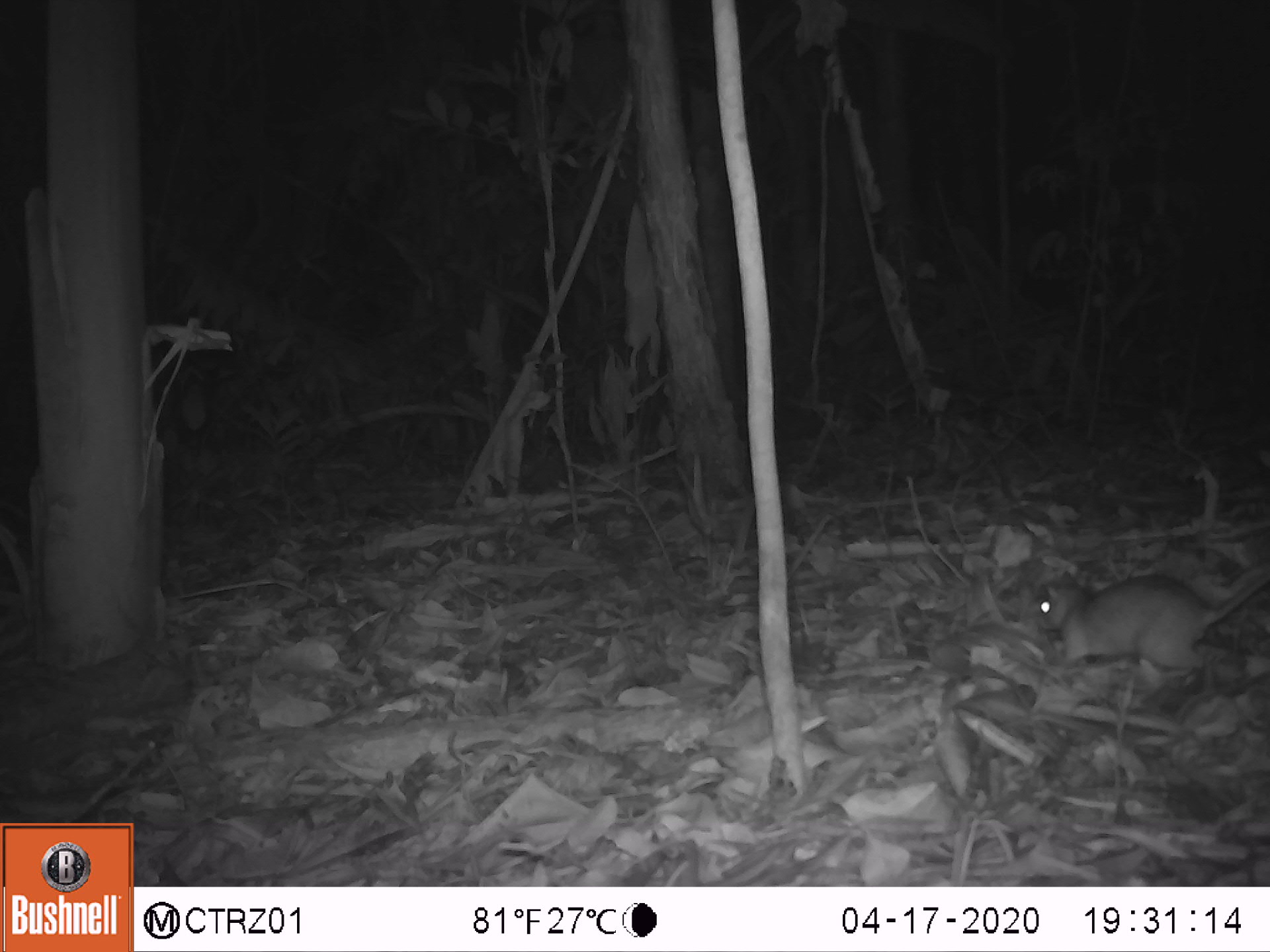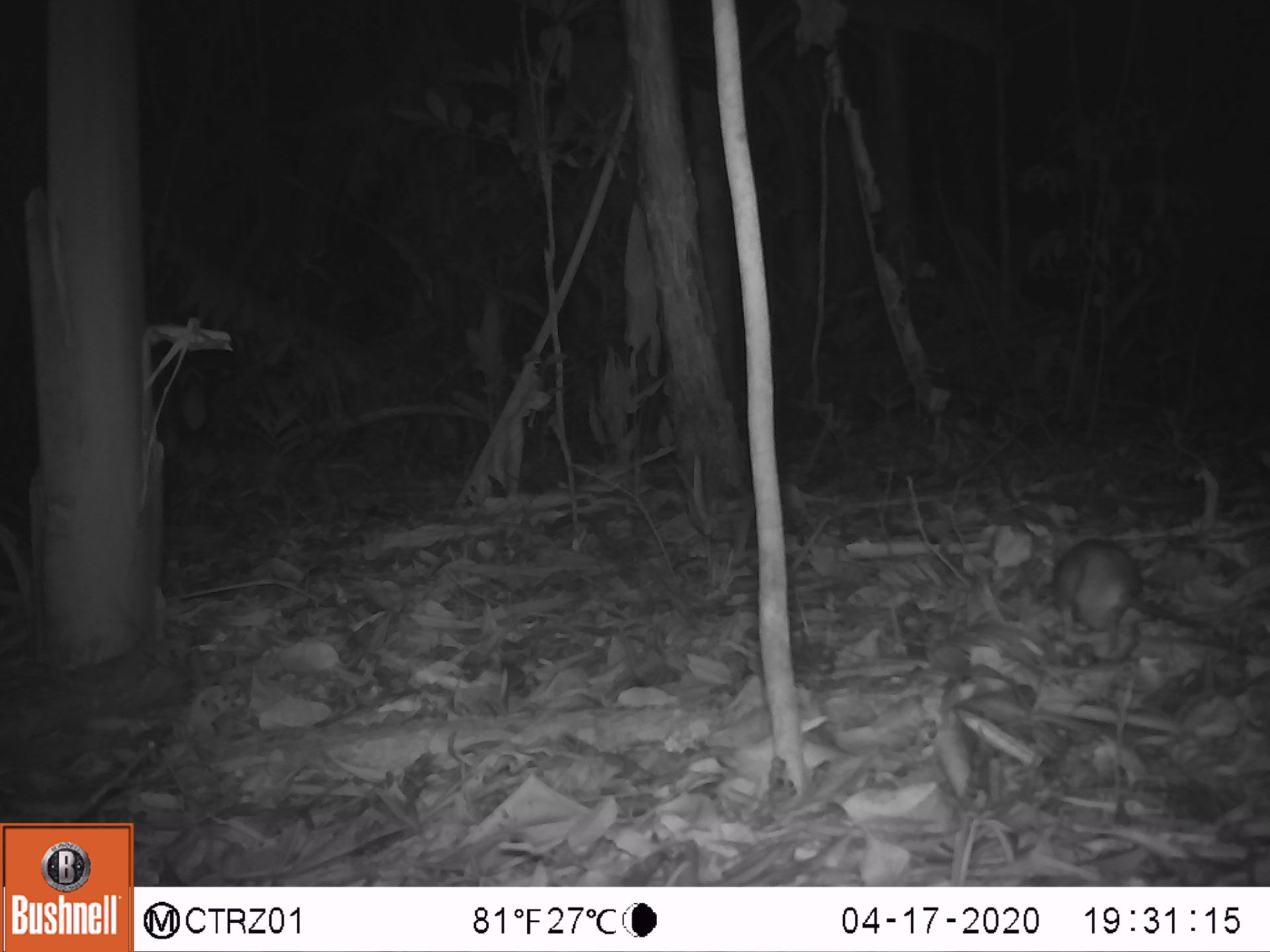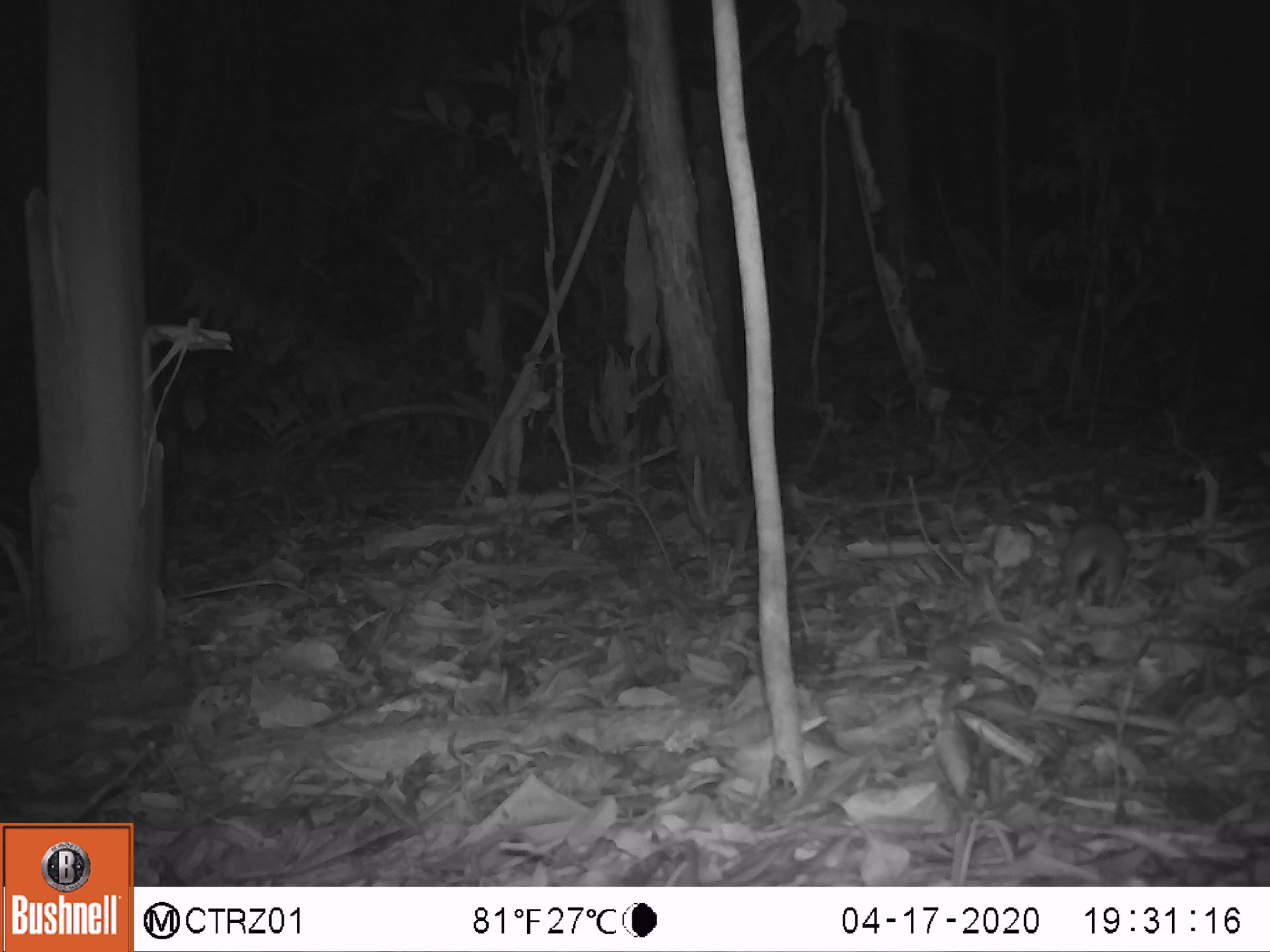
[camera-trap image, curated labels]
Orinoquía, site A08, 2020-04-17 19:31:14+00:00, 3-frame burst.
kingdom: Animalia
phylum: Chordata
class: Mammalia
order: Rodentia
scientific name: Rodentia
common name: rodent